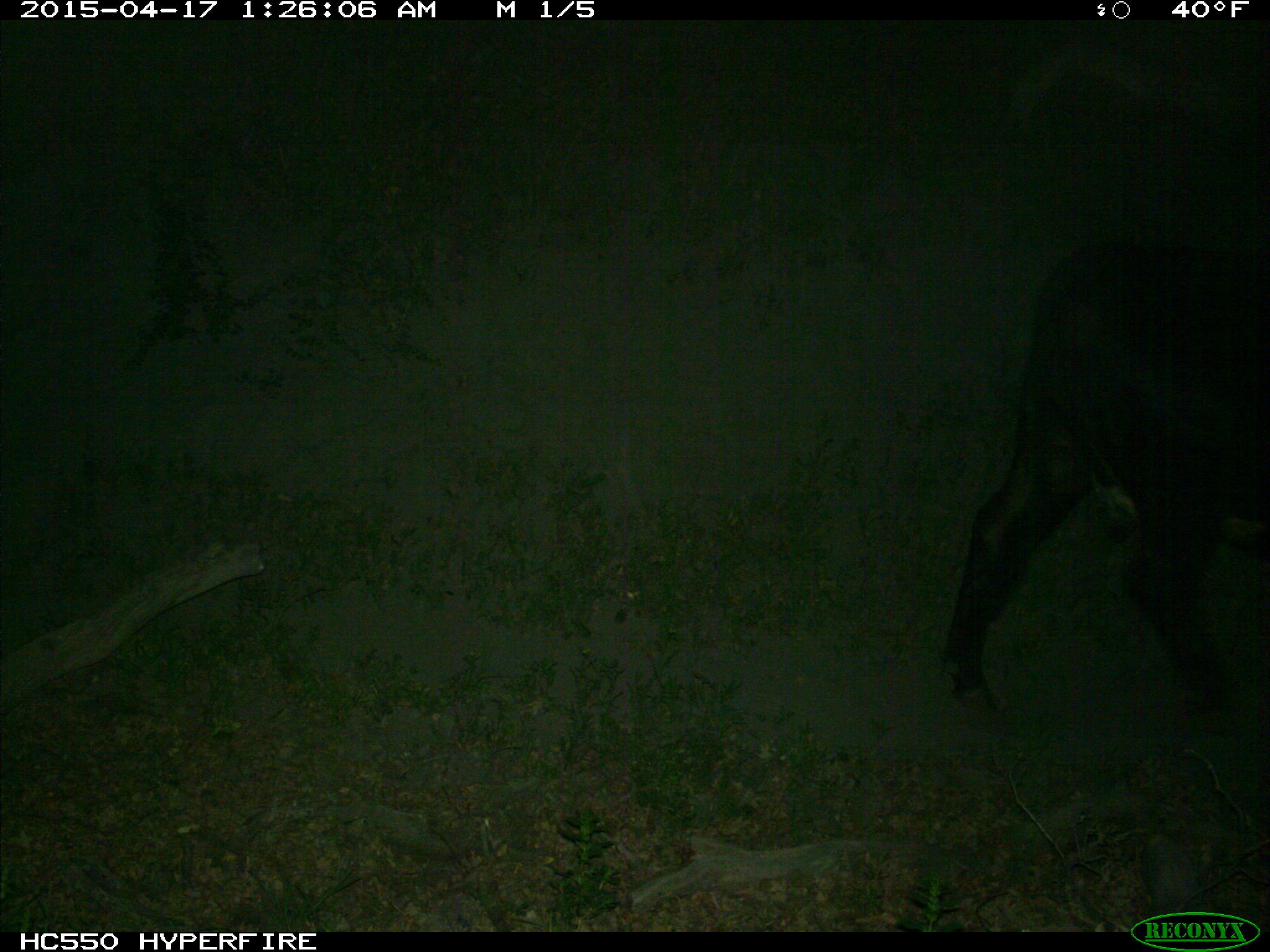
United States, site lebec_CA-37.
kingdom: Animalia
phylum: Chordata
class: Mammalia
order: Artiodactyla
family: Bovidae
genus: Bos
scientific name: Bos taurus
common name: domestic cow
Bos taurus (domestic cow).